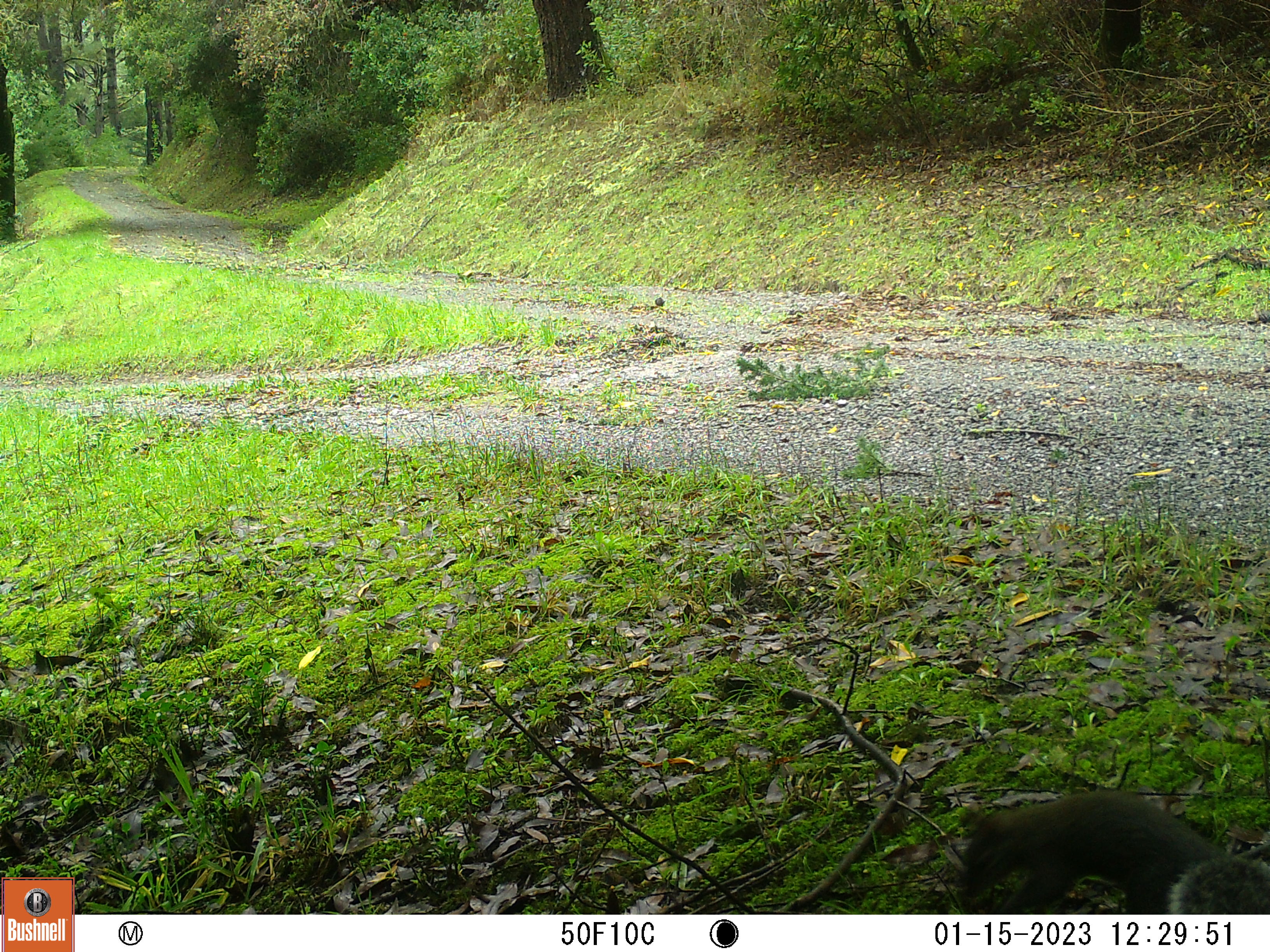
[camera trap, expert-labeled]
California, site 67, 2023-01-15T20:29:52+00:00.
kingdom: Animalia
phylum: Chordata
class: Mammalia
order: Rodentia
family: Sciuridae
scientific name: Sciuridae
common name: squirrel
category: unknown squirrel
Unknown squirrel (squirrel) (Sciuridae).